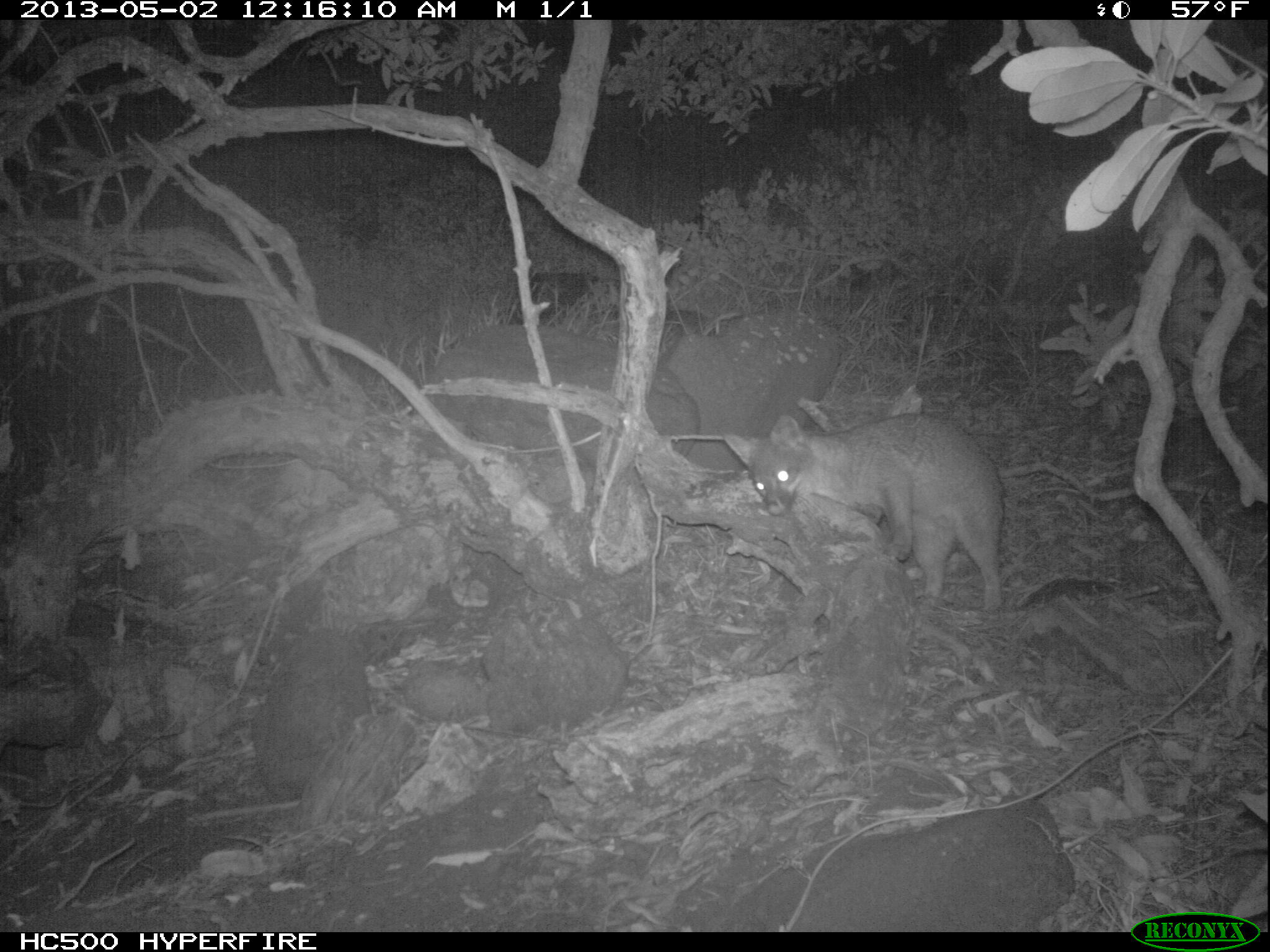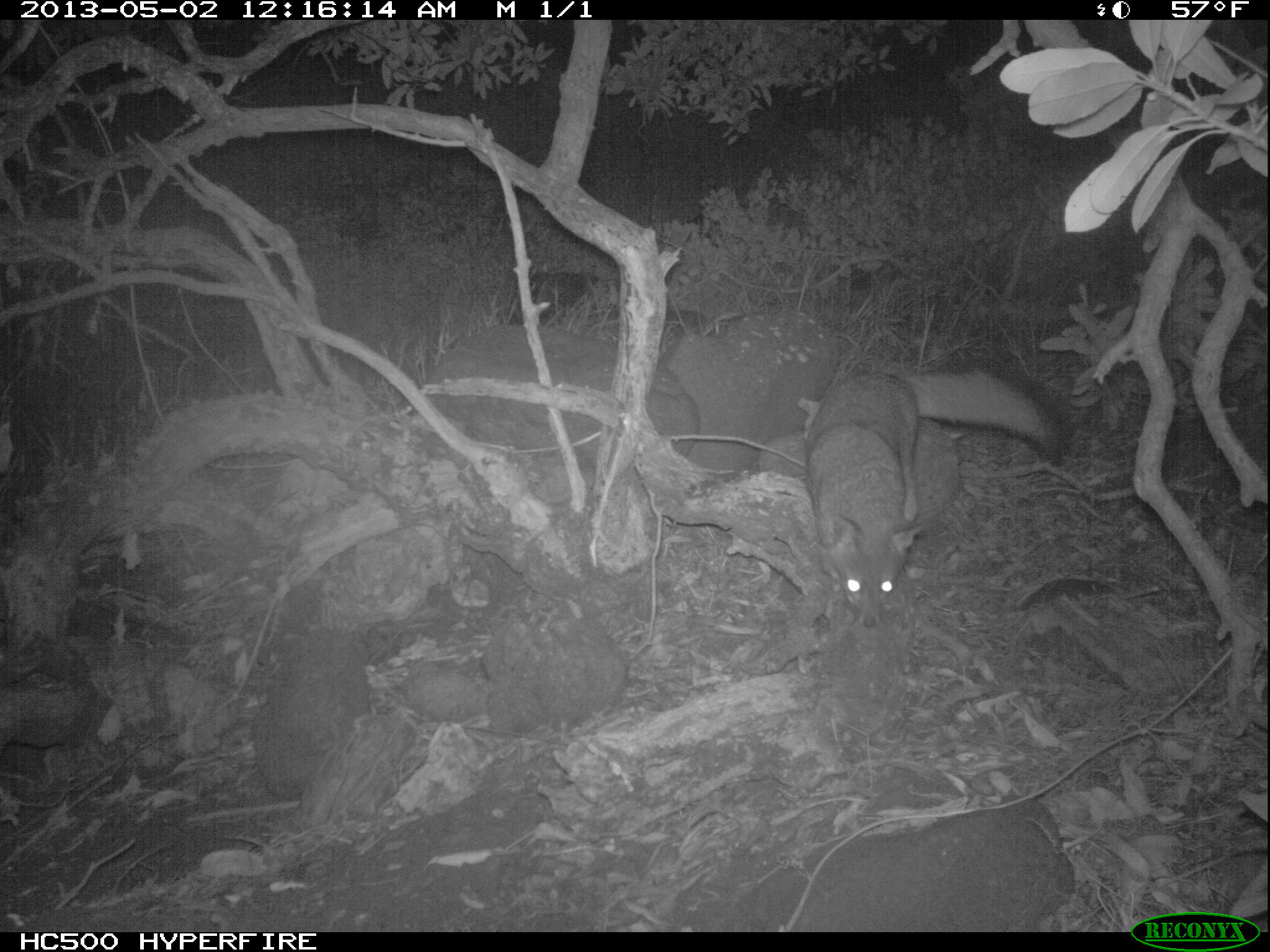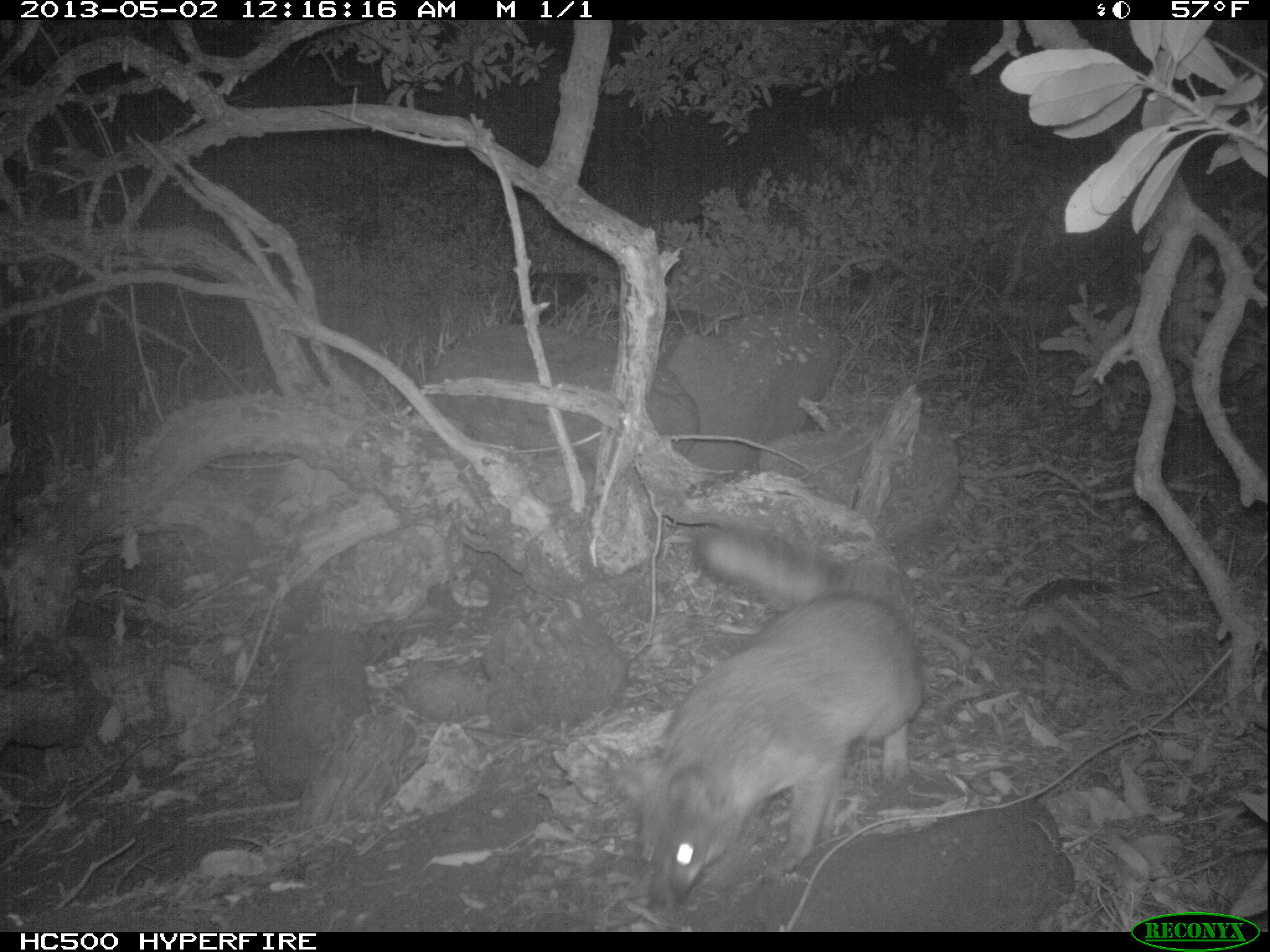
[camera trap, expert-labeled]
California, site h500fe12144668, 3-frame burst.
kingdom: Animalia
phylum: Chordata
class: Mammalia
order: Carnivora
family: Canidae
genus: Urocyon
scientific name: Urocyon littoralis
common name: island fox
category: fox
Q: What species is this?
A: Fox (island fox) (Urocyon littoralis).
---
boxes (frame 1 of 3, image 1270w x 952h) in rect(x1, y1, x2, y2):
fox: rect(723, 413, 1003, 612)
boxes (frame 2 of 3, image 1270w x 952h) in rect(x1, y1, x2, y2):
fox: rect(802, 351, 1075, 631)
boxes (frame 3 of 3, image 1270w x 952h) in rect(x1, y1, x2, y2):
fox: rect(622, 527, 923, 921)